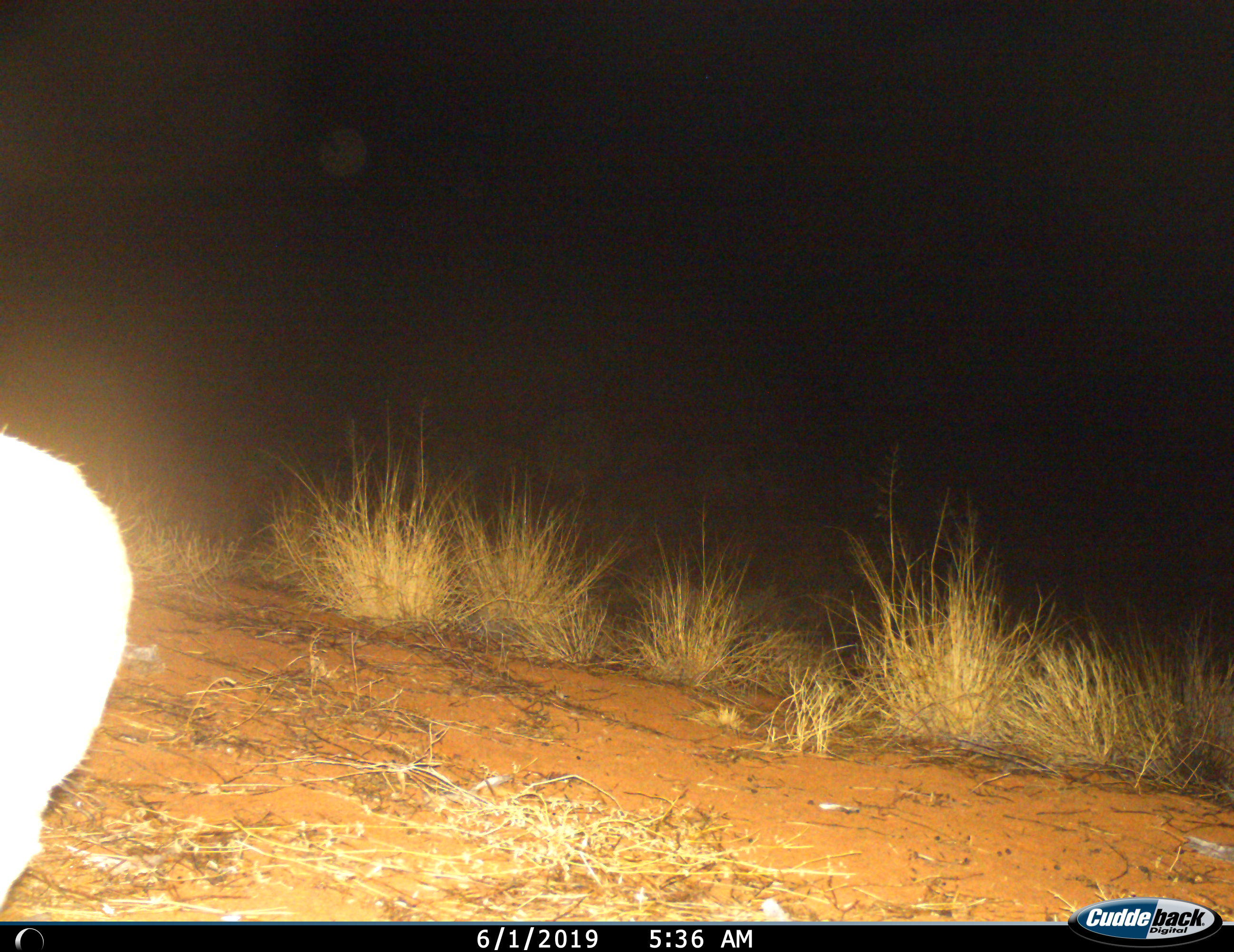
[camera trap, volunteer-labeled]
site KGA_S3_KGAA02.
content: unidentified animal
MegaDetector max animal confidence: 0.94